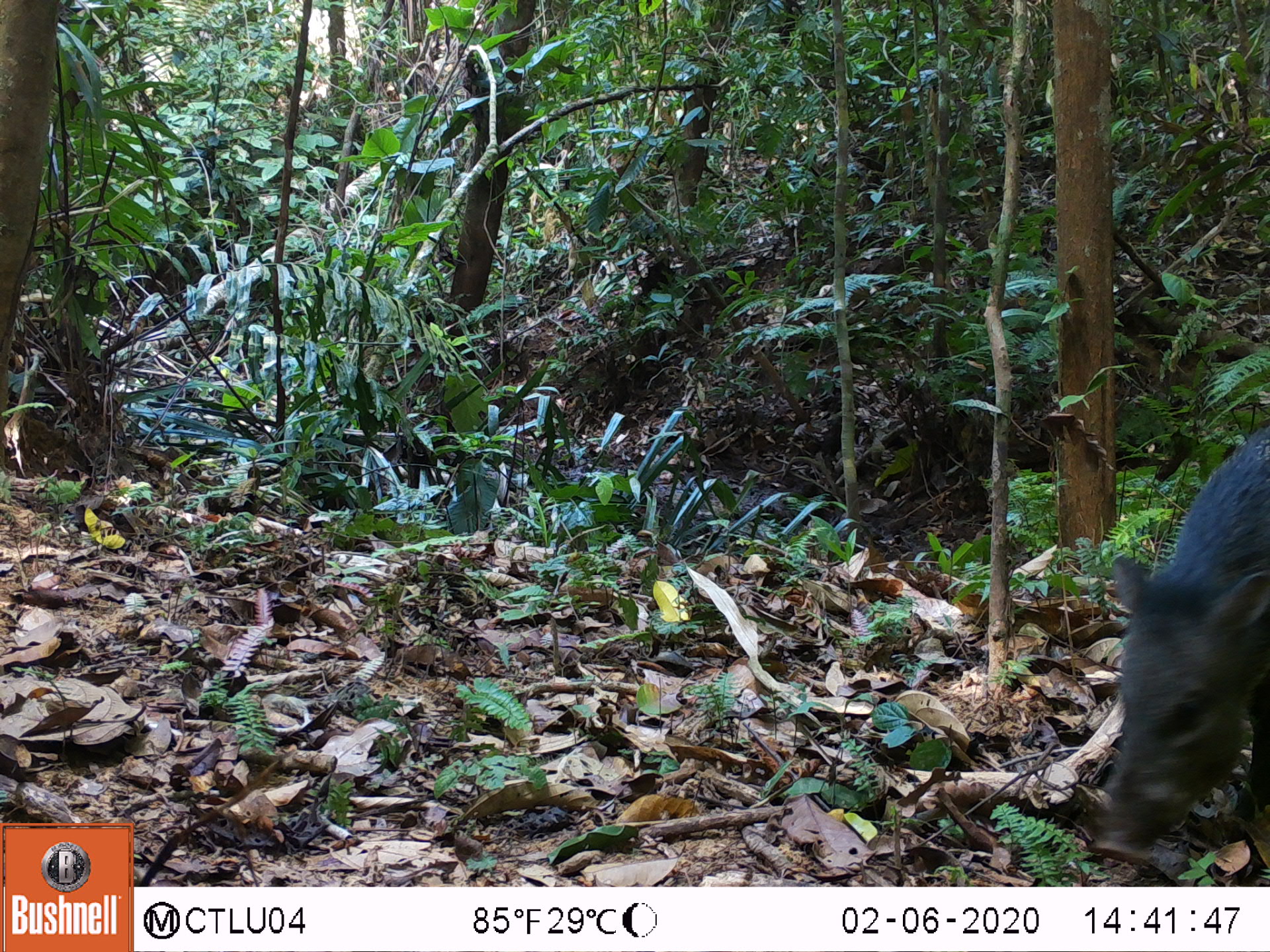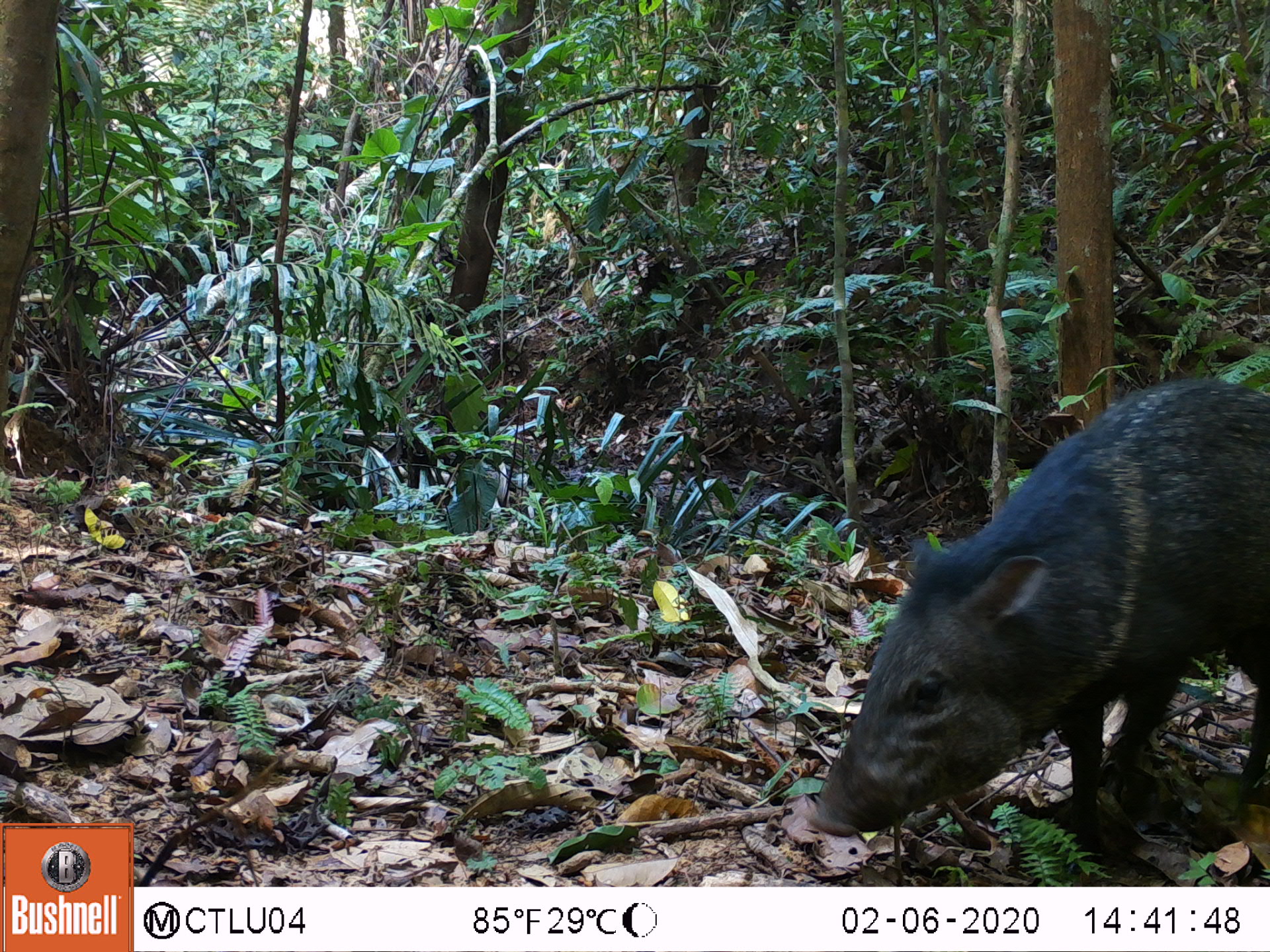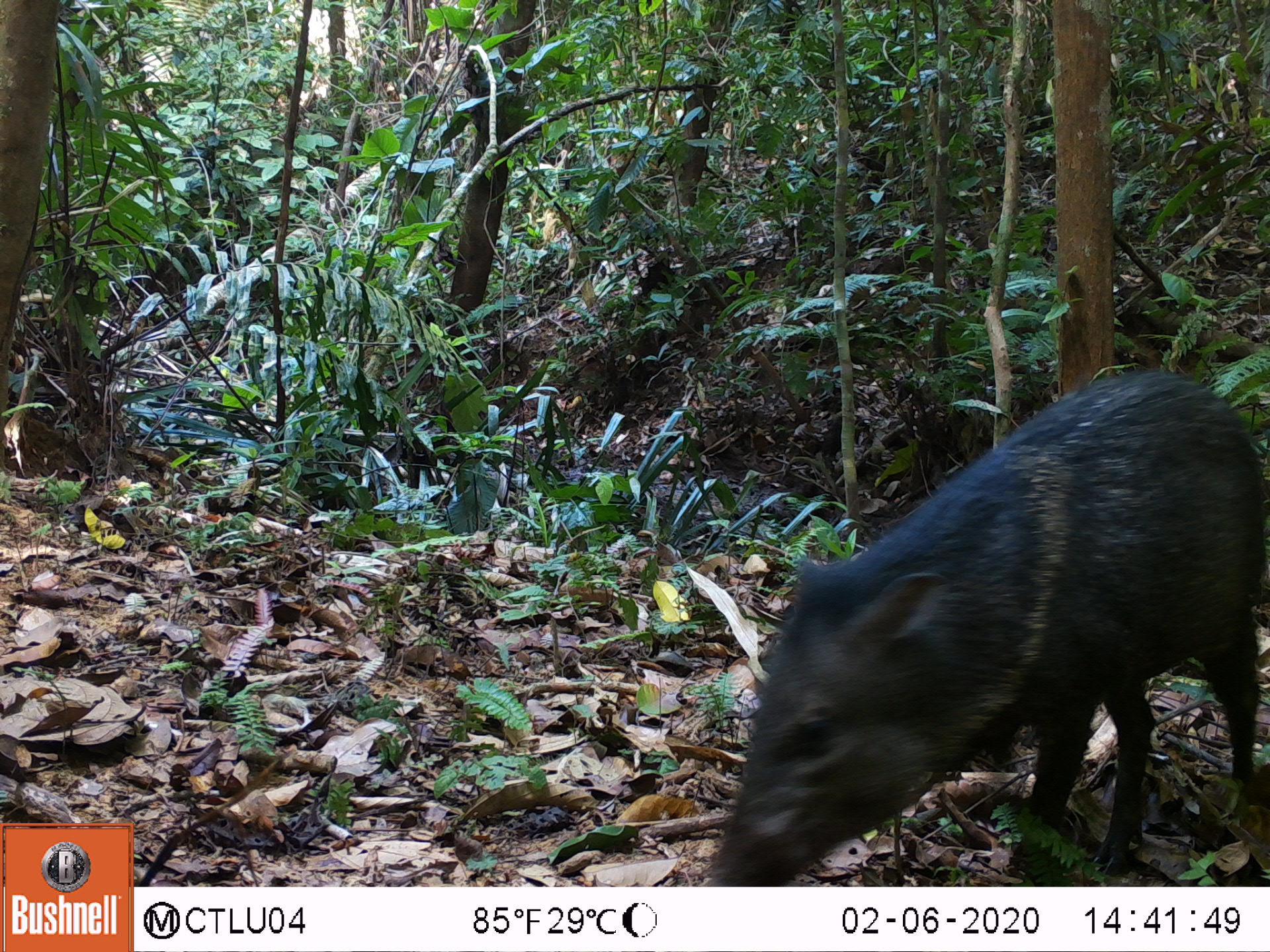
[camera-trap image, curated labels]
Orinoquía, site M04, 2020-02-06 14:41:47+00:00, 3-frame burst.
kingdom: Animalia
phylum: Chordata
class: Mammalia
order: Artiodactyla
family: Tayassuidae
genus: Pecari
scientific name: Pecari tajacu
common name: collared peccary